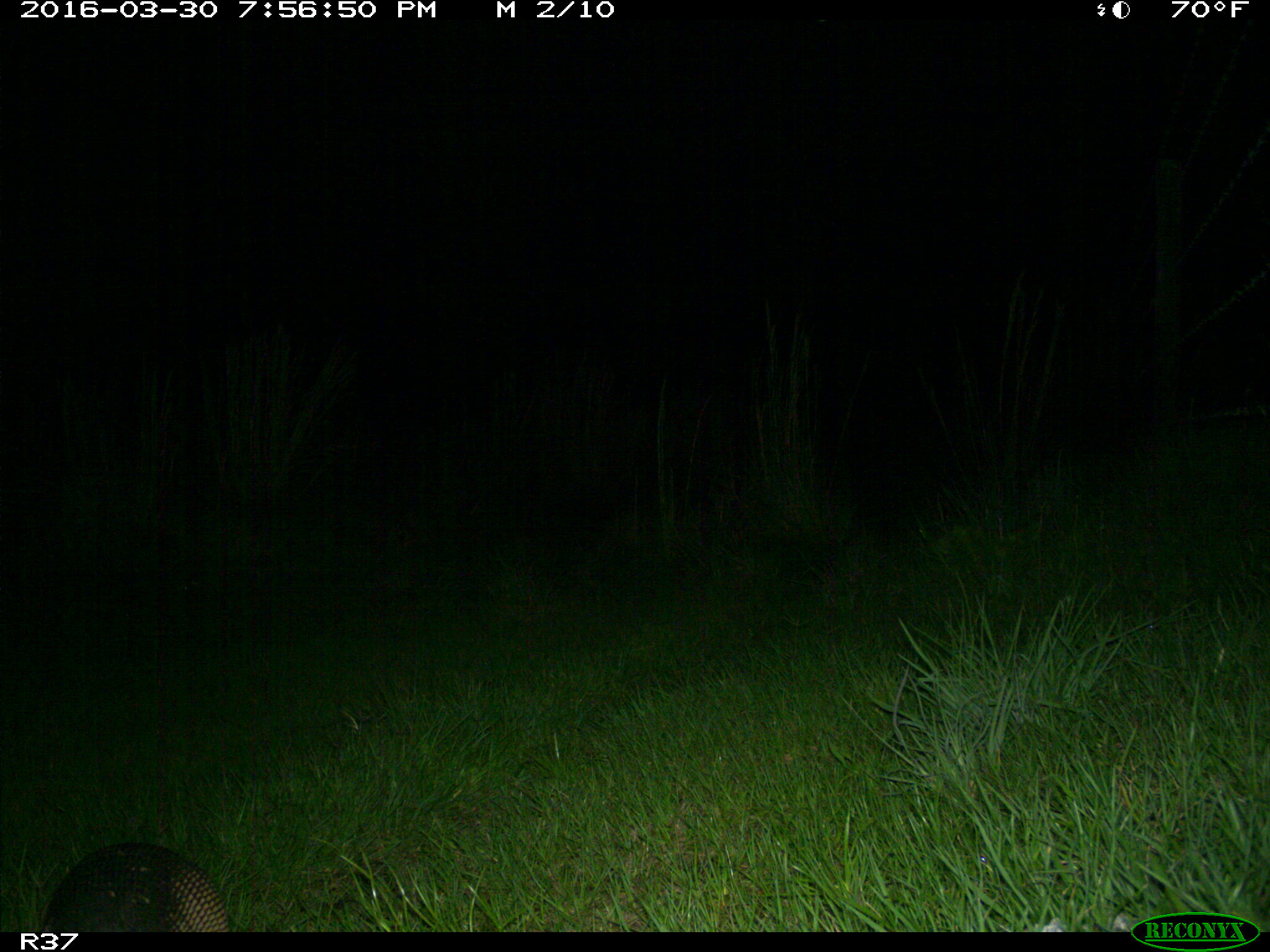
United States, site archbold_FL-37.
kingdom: Animalia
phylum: Chordata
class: Mammalia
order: Cingulata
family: Dasypodidae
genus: Dasypus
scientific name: Dasypus novemcinctus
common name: nine-banded armadillo